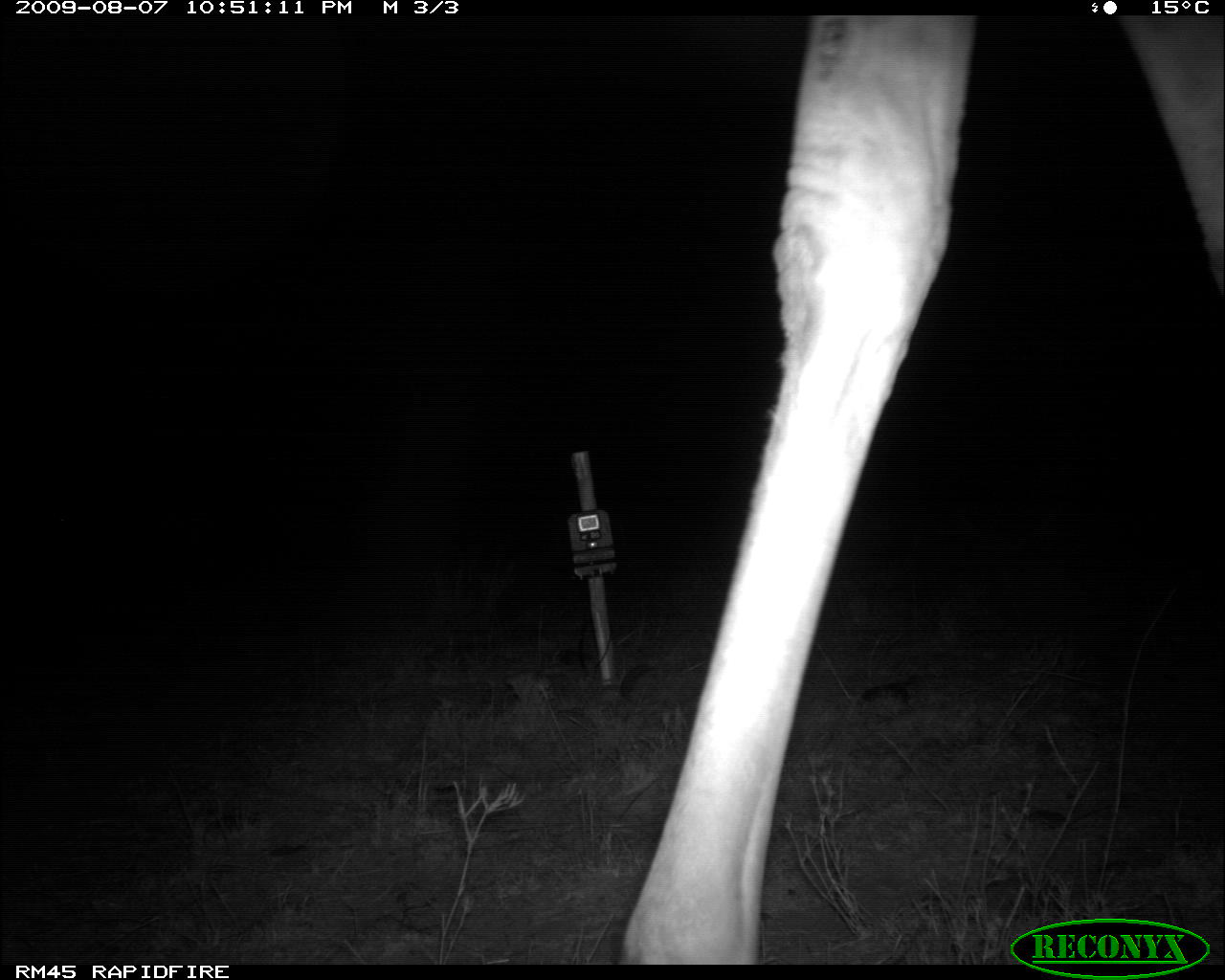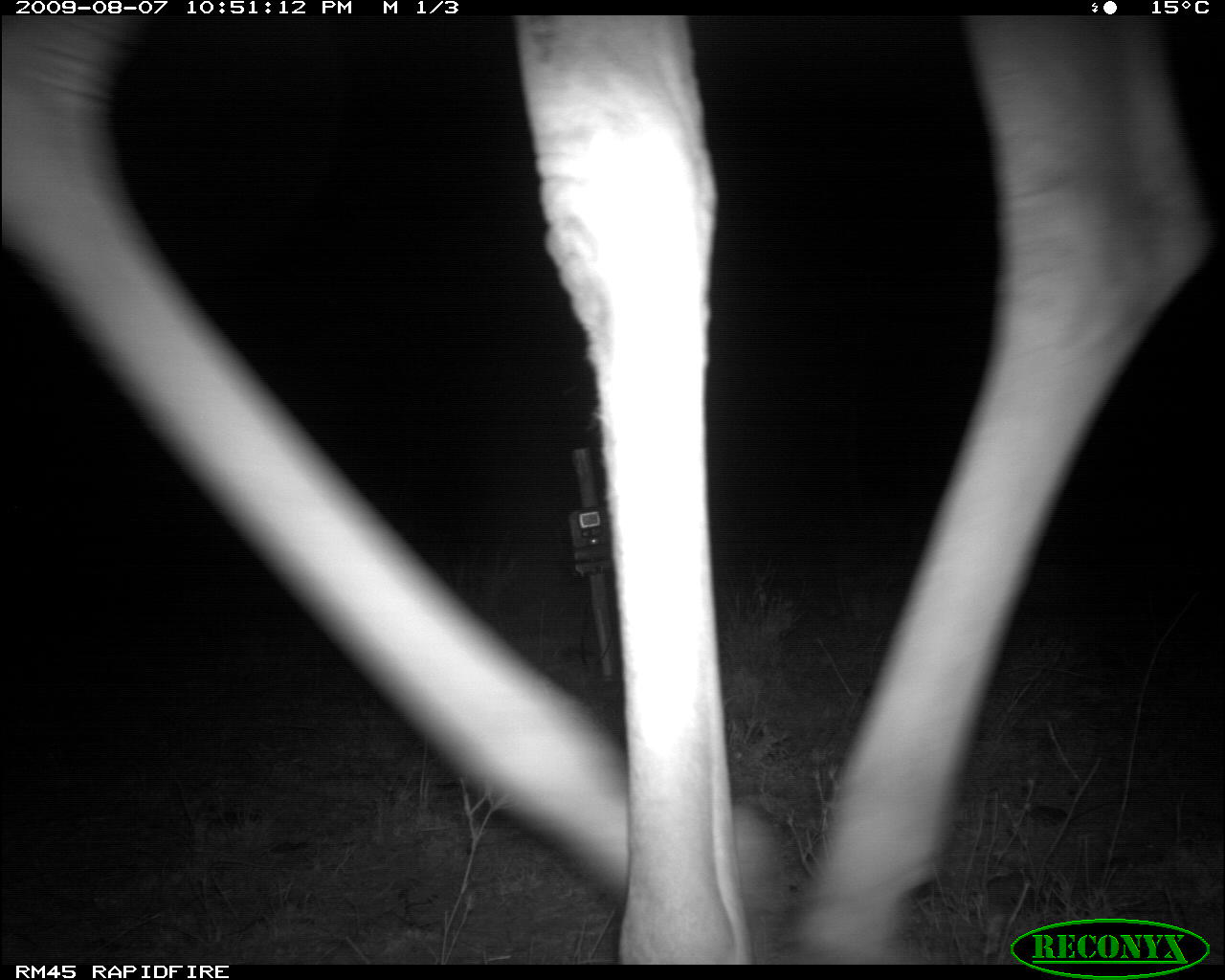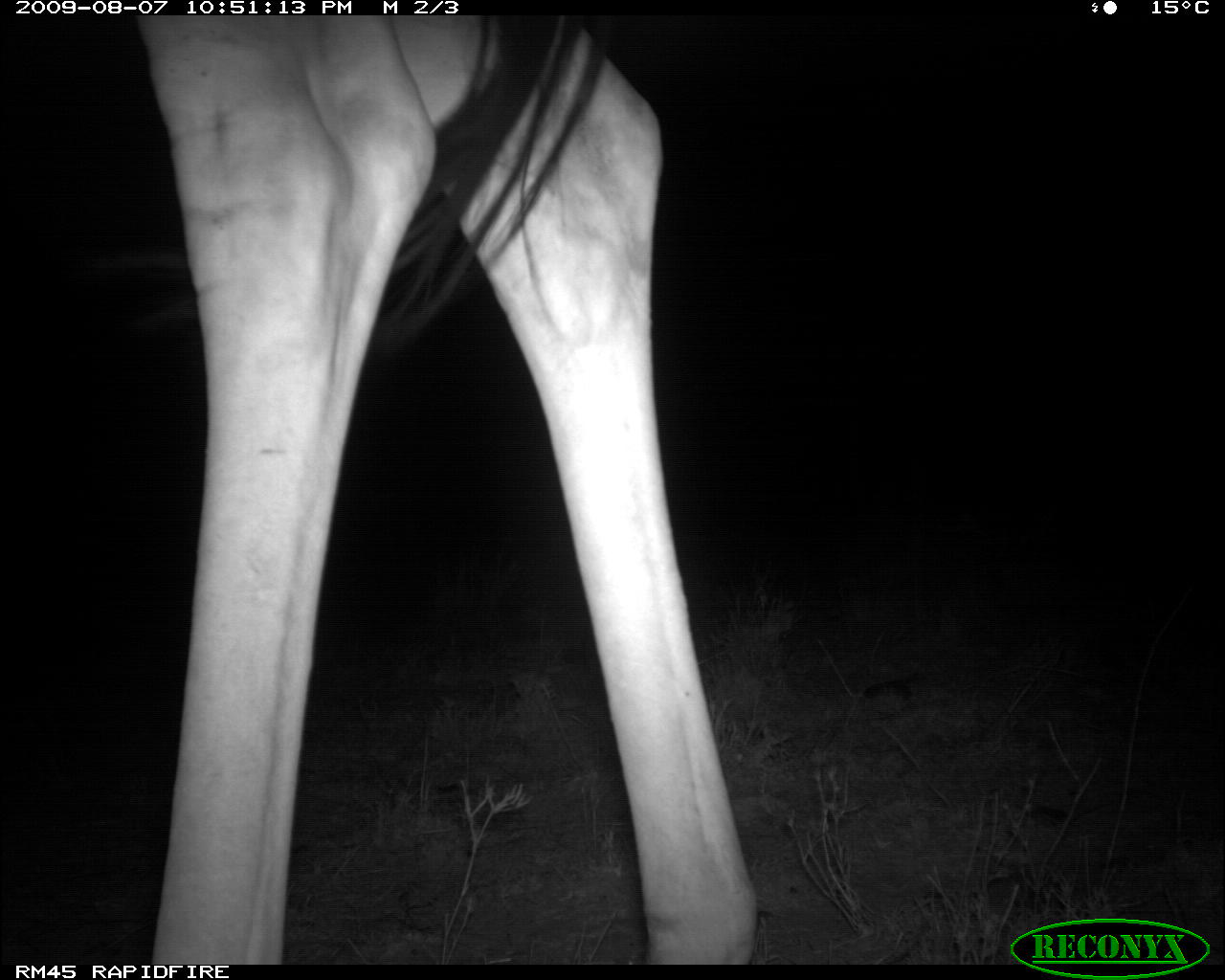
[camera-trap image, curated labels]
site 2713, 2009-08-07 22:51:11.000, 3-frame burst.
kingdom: Animalia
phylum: Chordata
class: Mammalia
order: Perissodactyla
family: Equidae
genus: Equus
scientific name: Equus quagga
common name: plains zebra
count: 1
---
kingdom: Animalia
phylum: Chordata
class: Mammalia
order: Artiodactyla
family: Giraffidae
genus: Giraffa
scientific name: Giraffa camelopardalis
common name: giraffe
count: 1